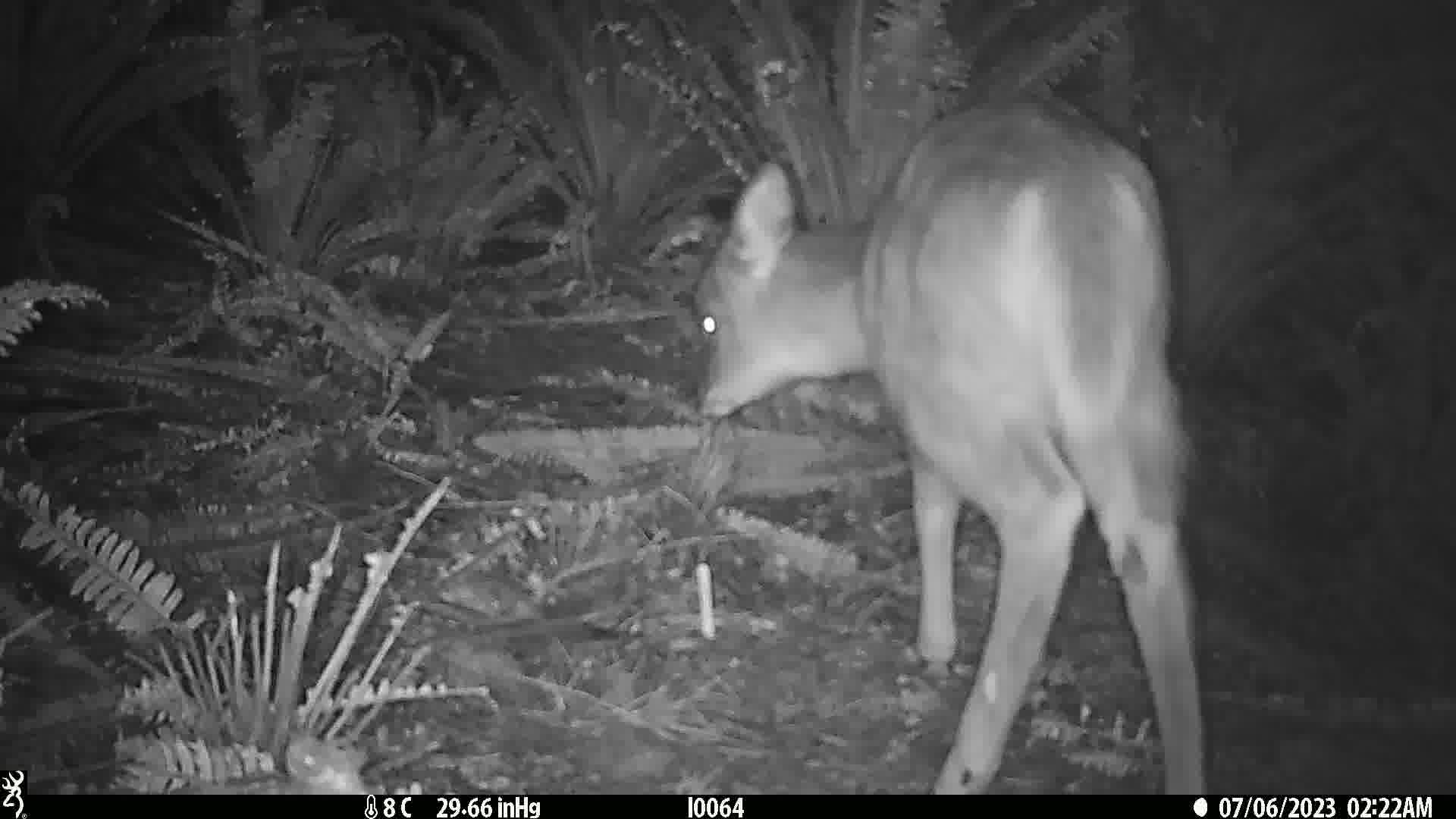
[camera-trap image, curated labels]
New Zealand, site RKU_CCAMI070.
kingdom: Animalia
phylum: Chordata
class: Mammalia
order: Artiodactyla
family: Cervidae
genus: Odocoileus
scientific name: Odocoileus virginianus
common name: white-tailed deer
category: white tailed deer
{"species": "white tailed deer (white-tailed deer) (Odocoileus virginianus)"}